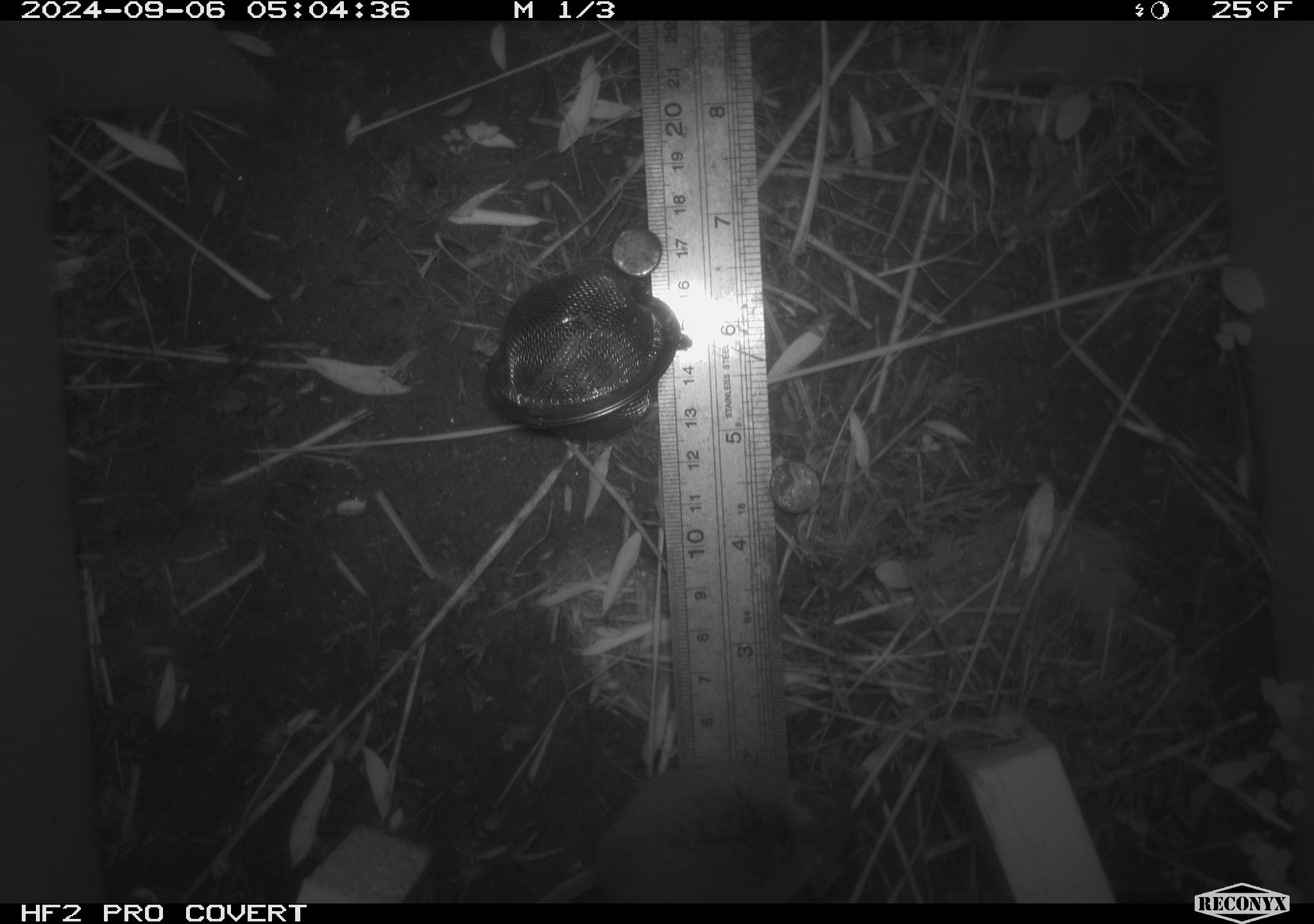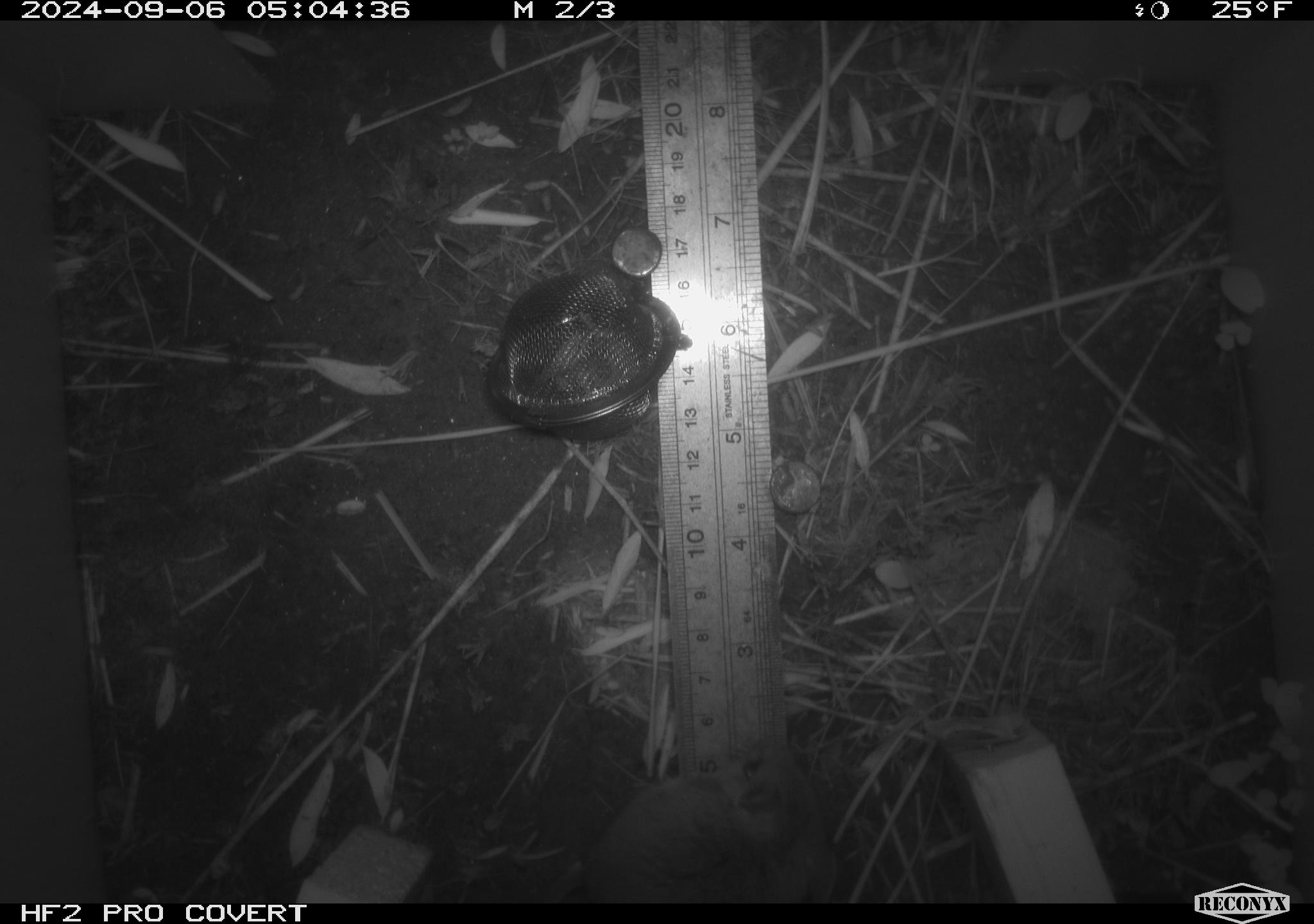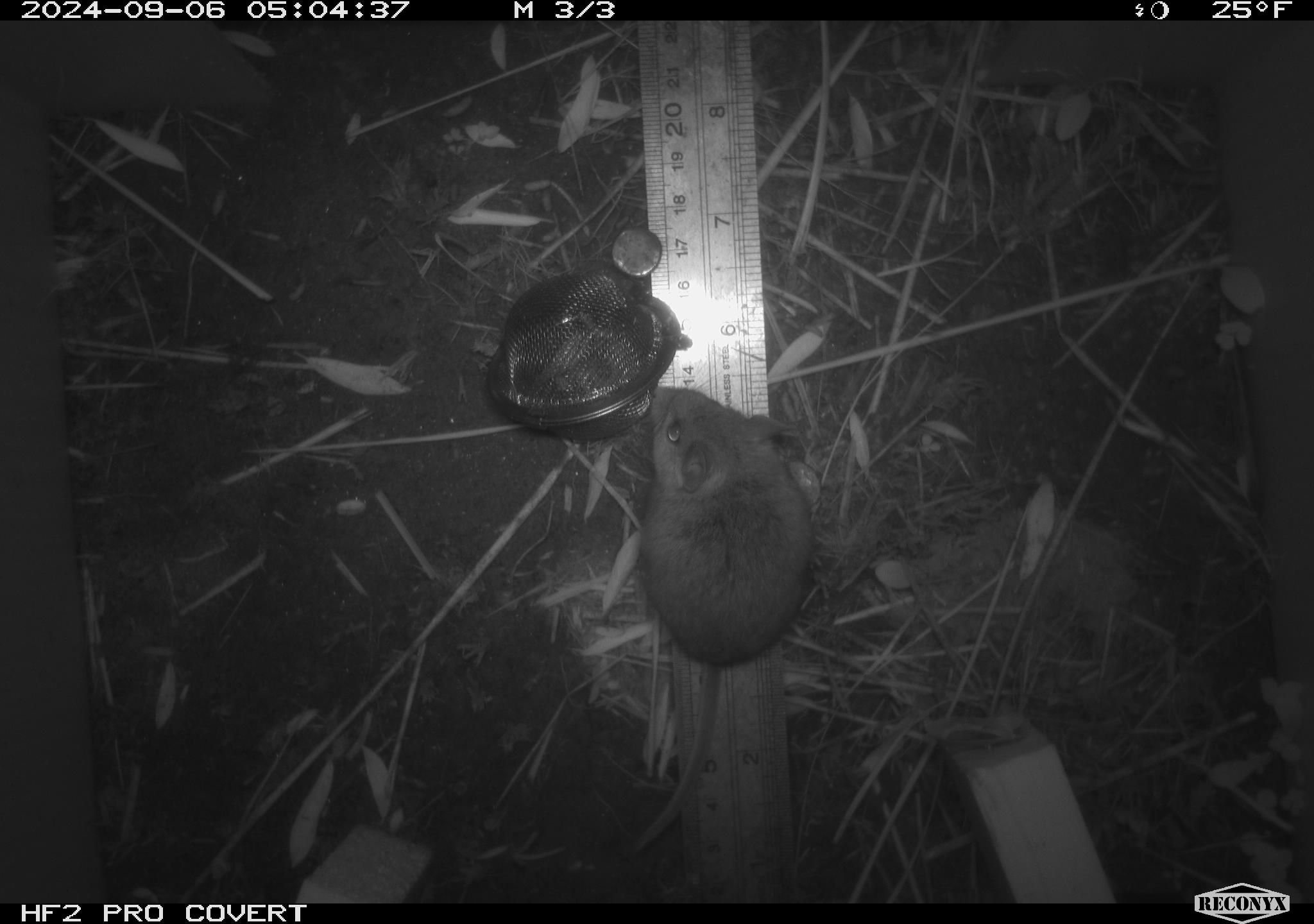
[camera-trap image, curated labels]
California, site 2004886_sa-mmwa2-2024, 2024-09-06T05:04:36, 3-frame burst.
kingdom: Animalia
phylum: Chordata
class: Mammalia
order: Rodentia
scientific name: Rodentia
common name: mouse species